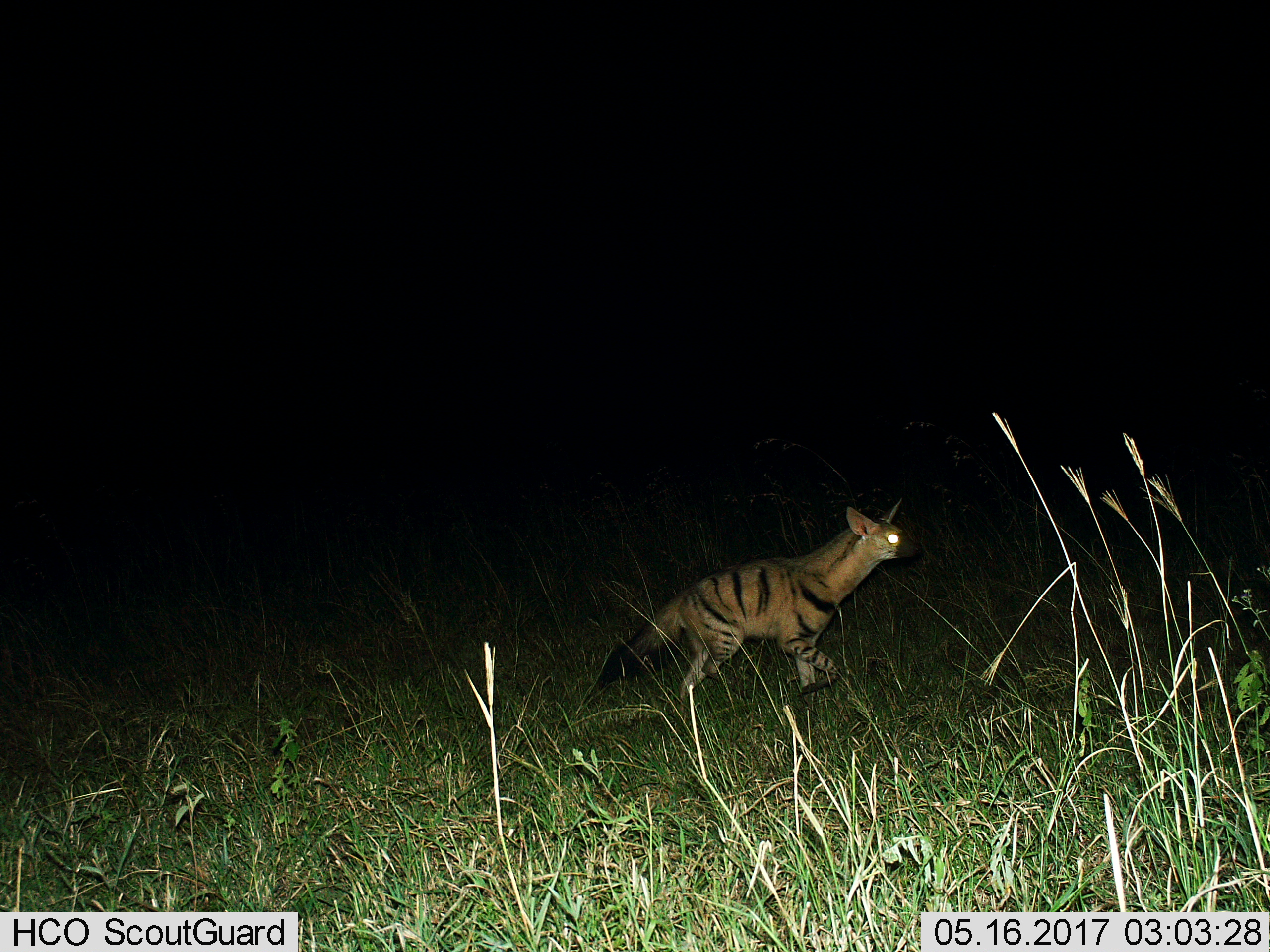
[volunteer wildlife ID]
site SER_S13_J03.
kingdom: Animalia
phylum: Chordata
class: Mammalia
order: Carnivora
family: Hyaenidae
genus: Proteles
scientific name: Proteles cristatus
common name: aardwolf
Aardwolf (Proteles cristatus), count 1. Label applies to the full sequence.